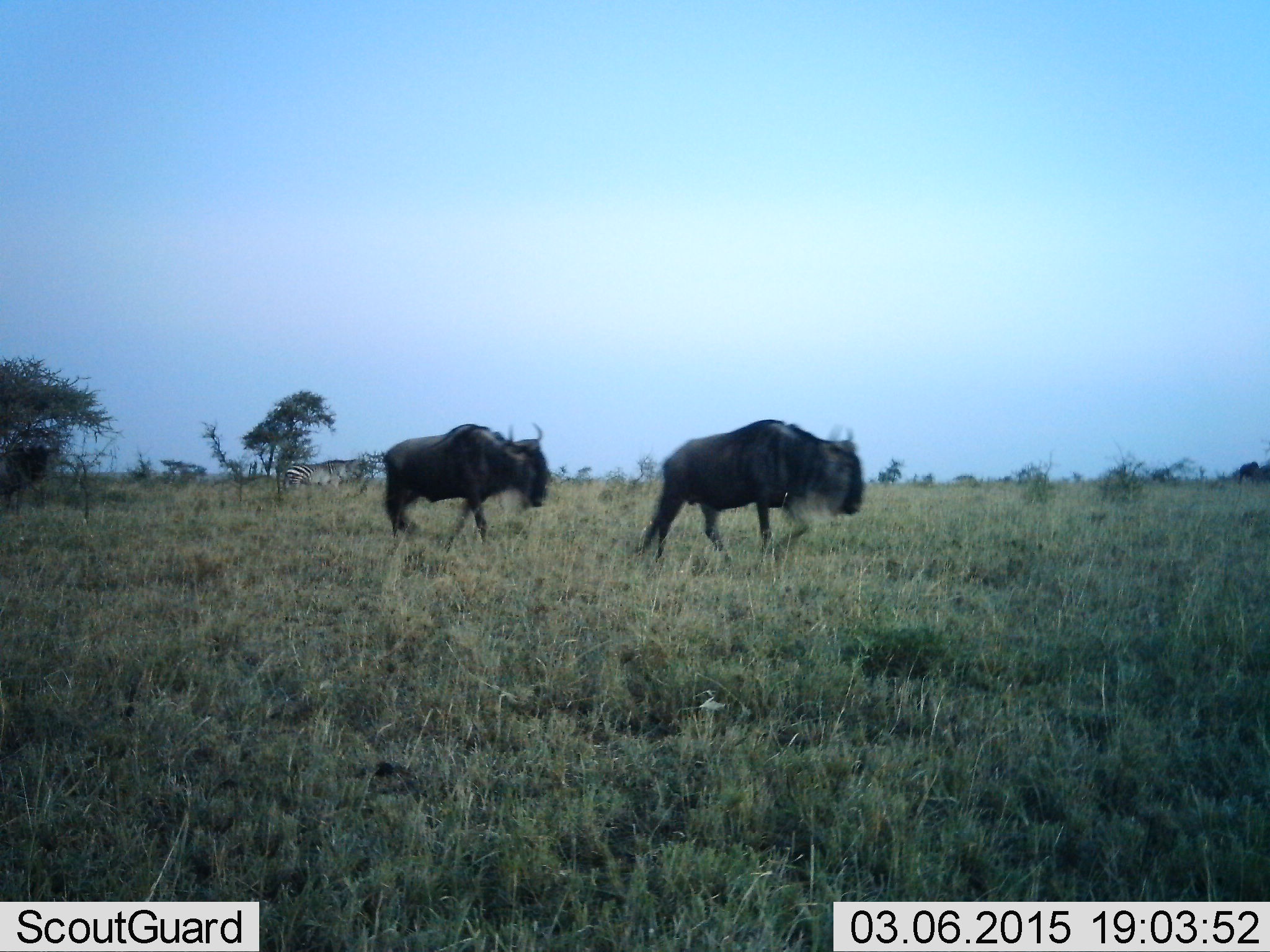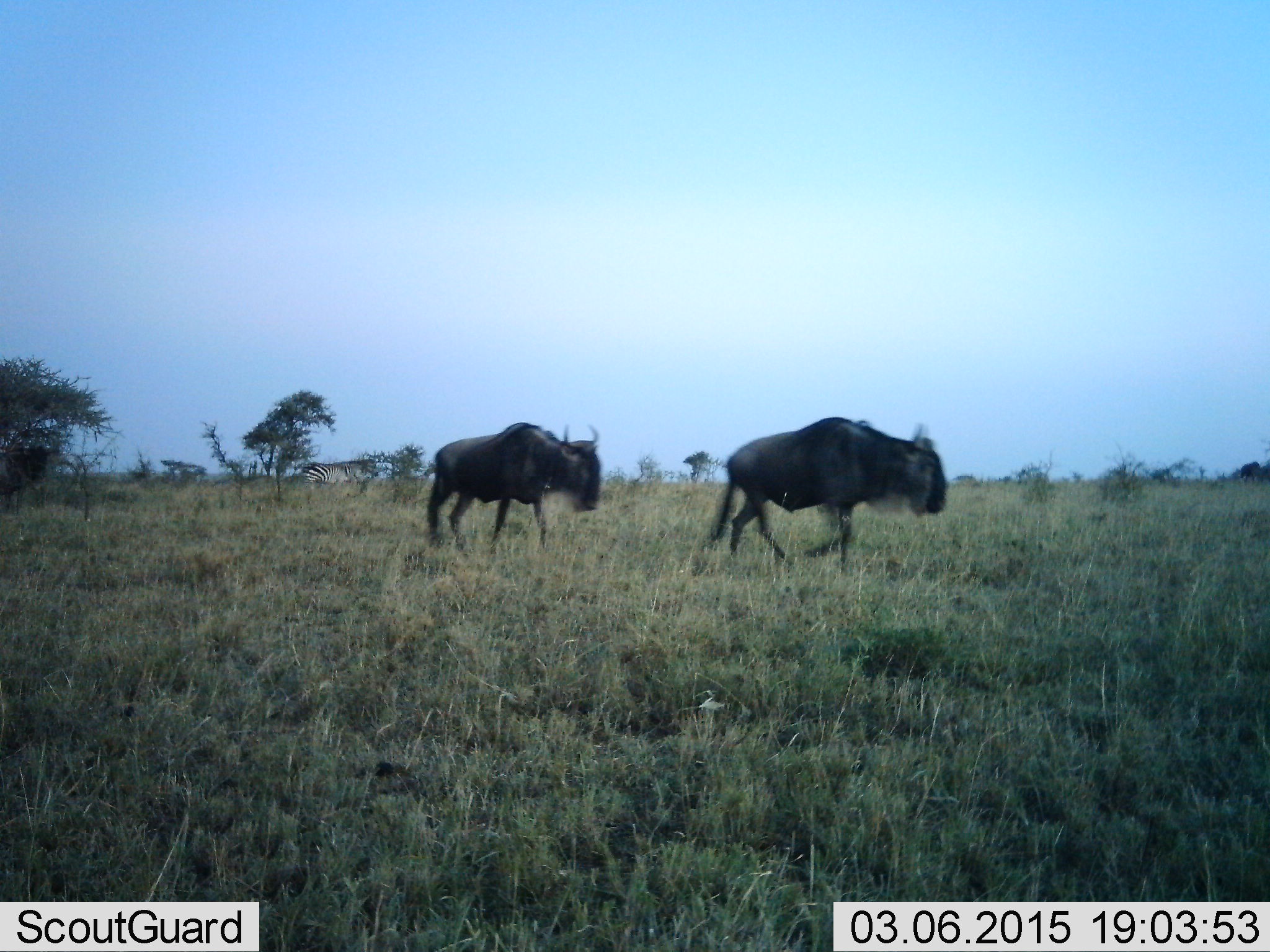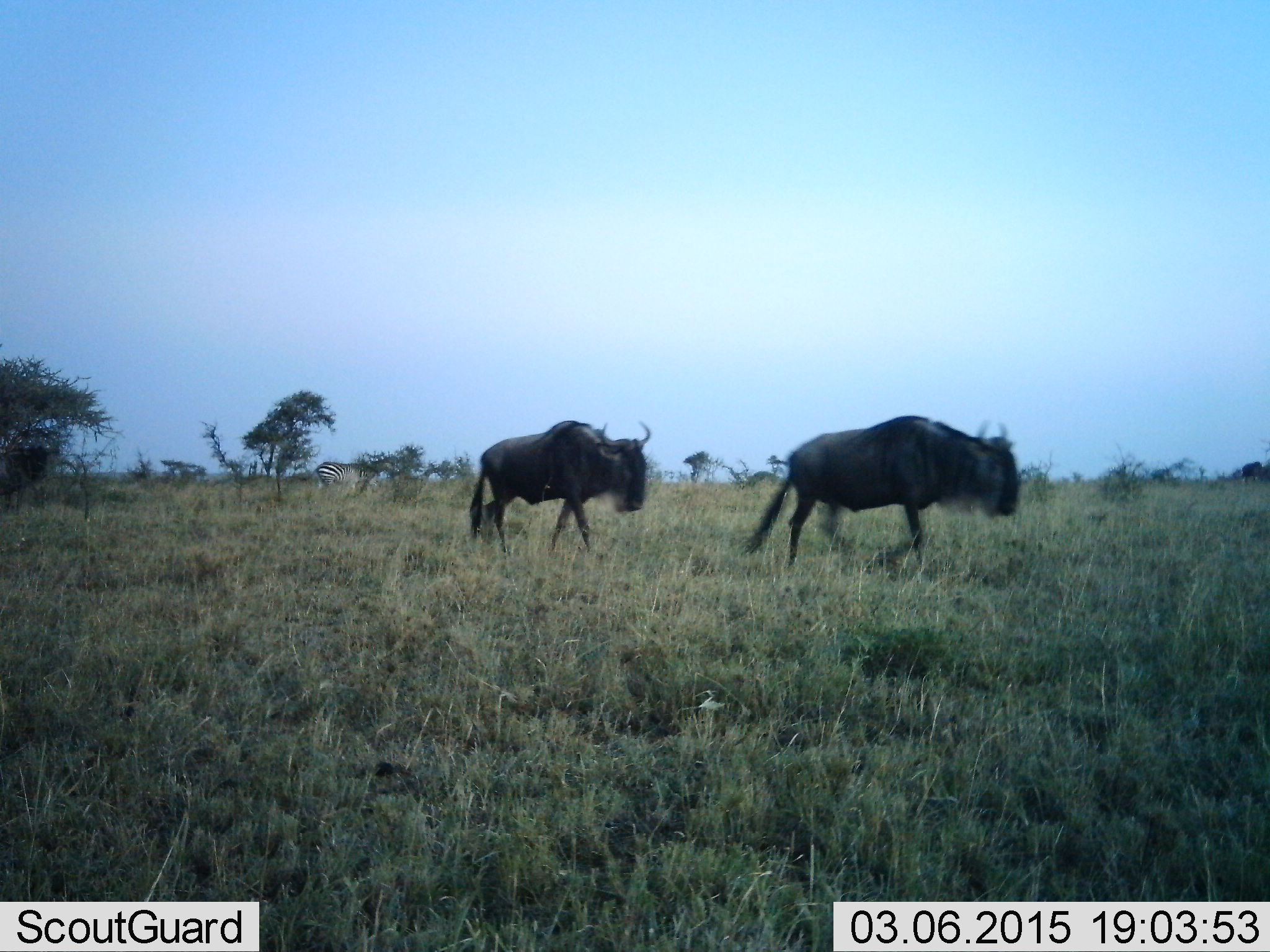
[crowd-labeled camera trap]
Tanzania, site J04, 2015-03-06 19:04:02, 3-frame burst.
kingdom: Animalia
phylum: Chordata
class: Mammalia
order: Artiodactyla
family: Bovidae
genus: Connochaetes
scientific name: Connochaetes taurinus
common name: blue wildebeest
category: wildebeest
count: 2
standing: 7%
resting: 0%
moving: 100%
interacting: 0%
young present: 0%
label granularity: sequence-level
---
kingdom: Animalia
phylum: Chordata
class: Mammalia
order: Perissodactyla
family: Equidae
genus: Equus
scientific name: Equus quagga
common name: plains zebra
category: zebra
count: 1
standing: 10%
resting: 0%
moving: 100%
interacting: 0%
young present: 0%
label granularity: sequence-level